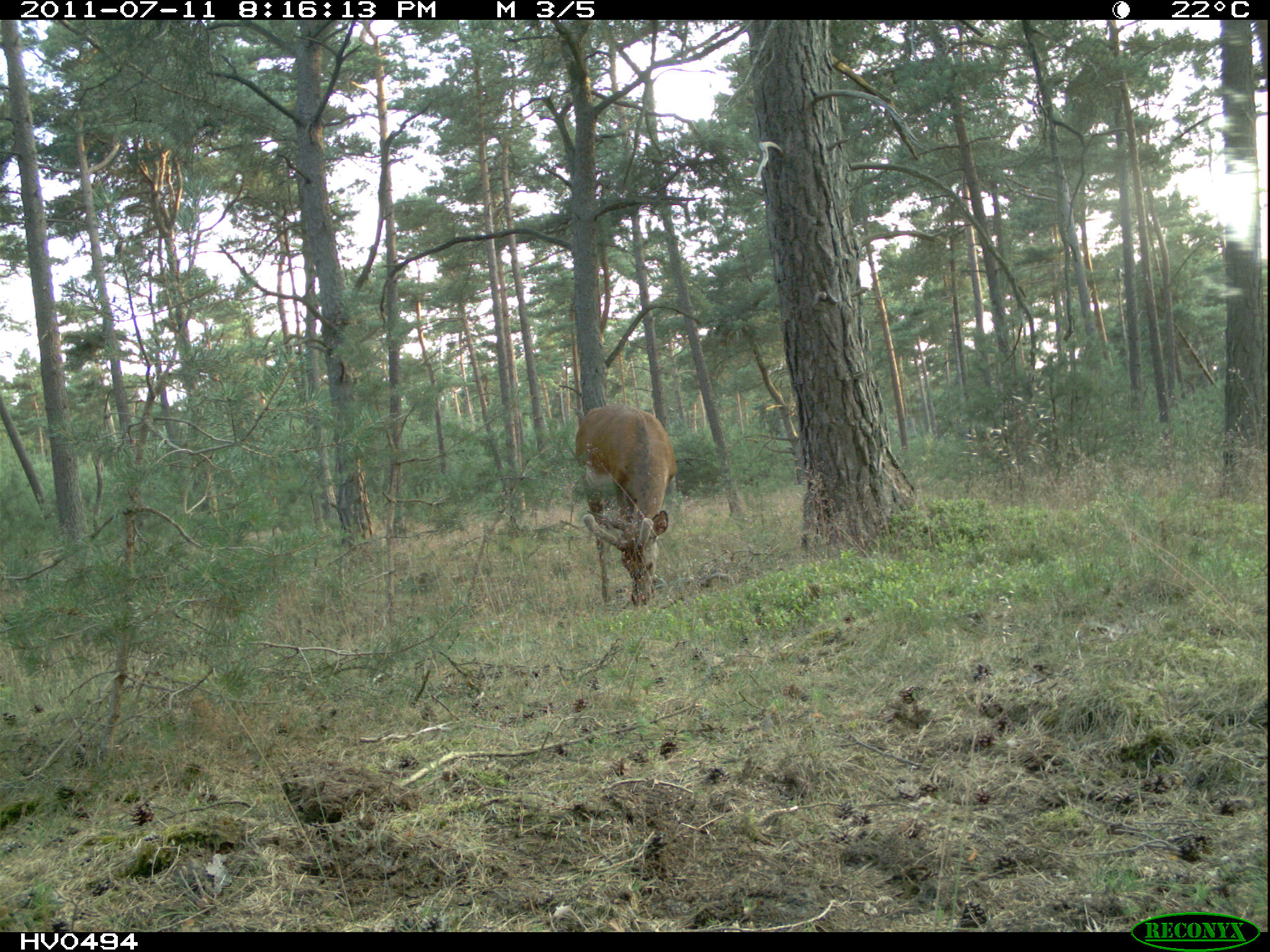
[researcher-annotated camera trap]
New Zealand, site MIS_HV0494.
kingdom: Animalia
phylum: Chordata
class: Mammalia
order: Artiodactyla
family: Cervidae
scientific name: Cervidae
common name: deer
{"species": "deer (Cervidae)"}